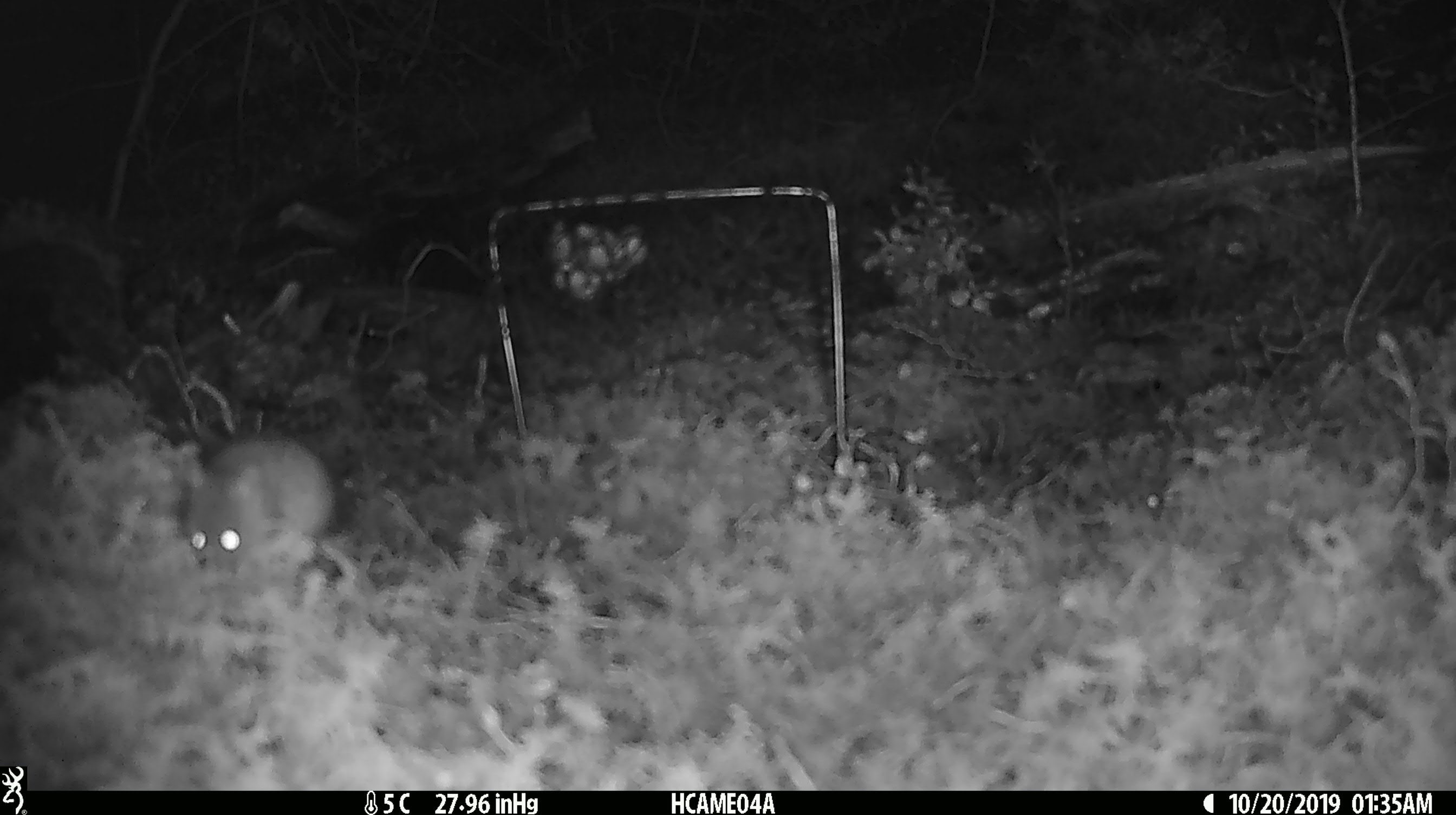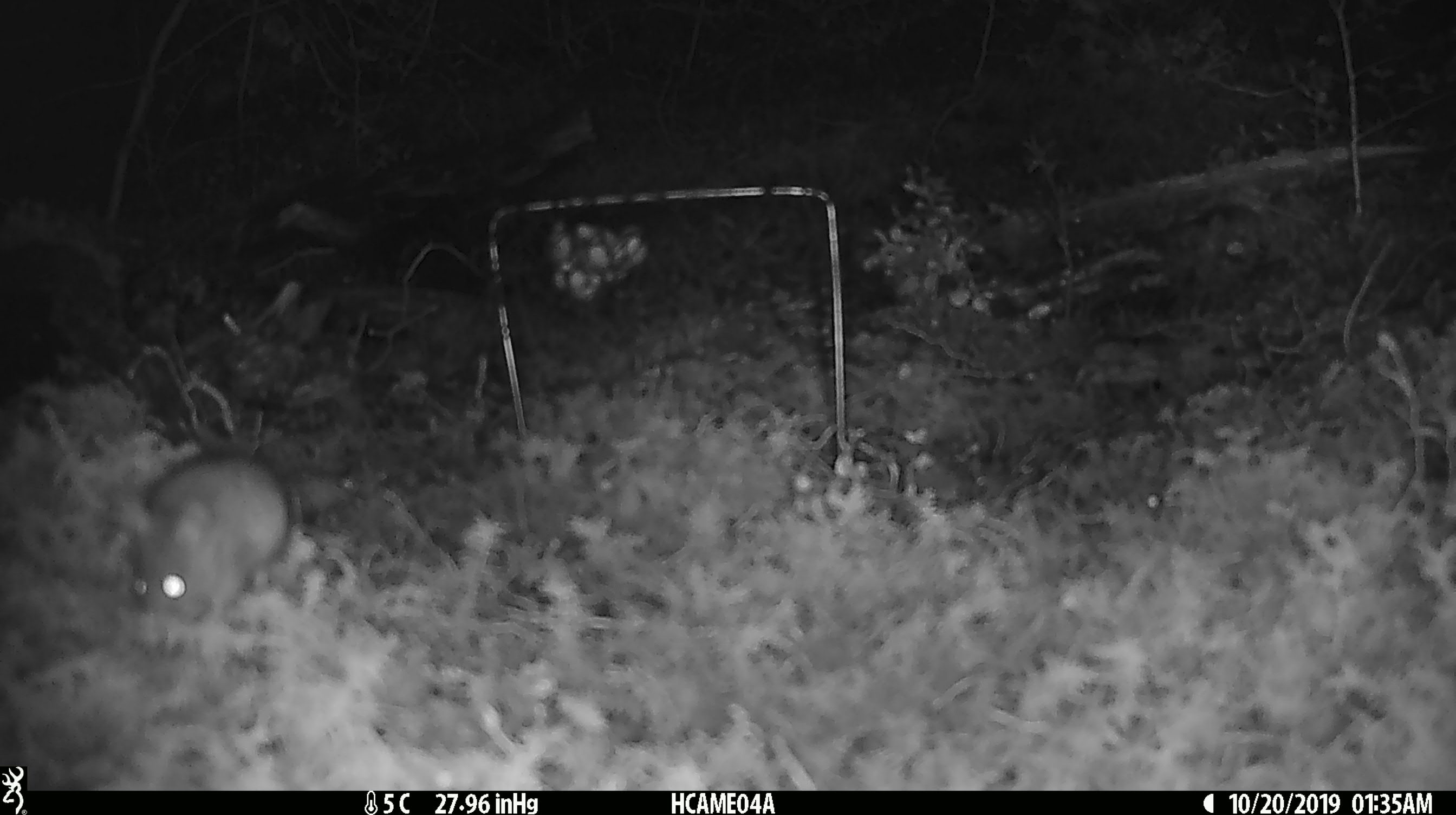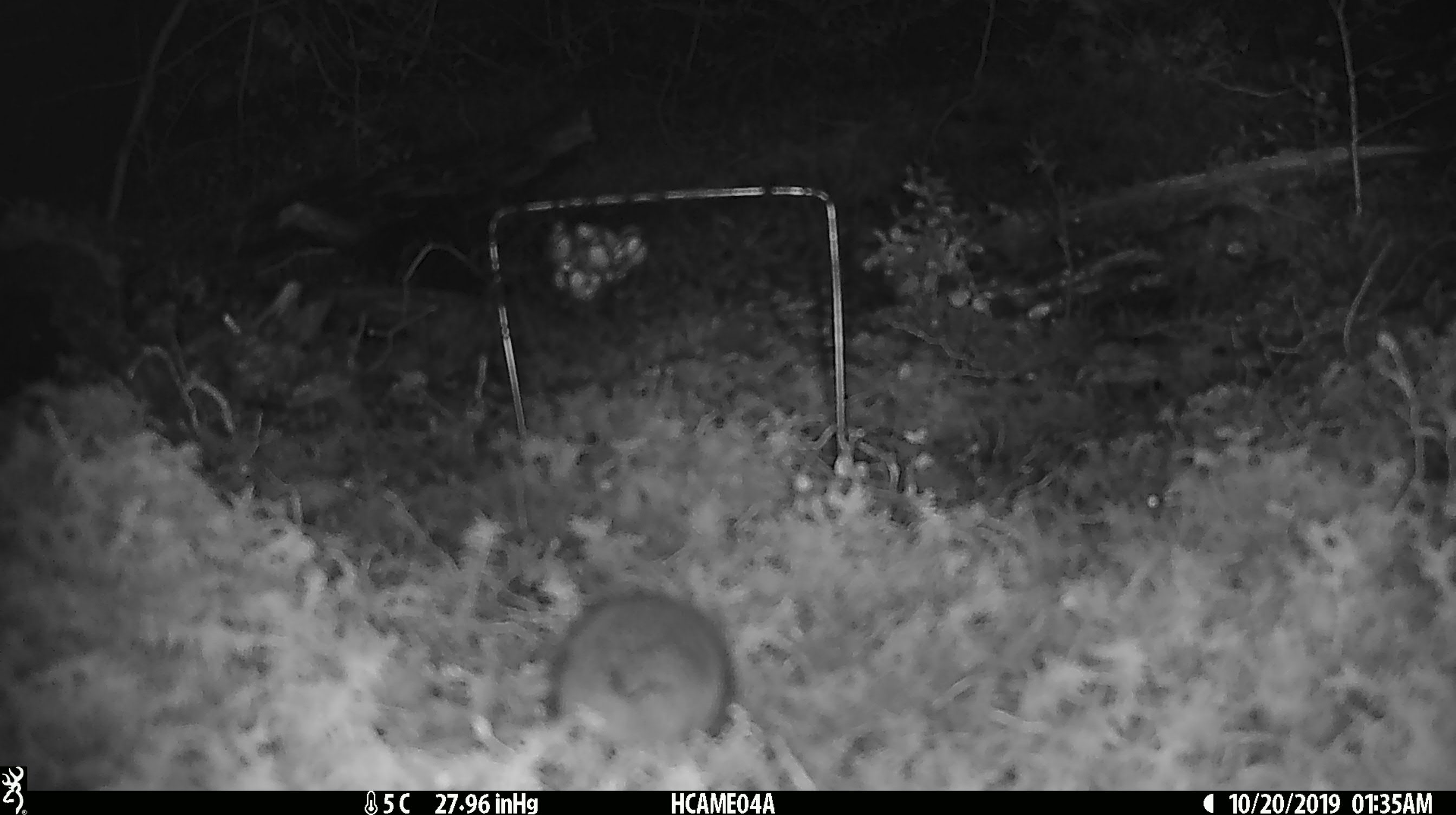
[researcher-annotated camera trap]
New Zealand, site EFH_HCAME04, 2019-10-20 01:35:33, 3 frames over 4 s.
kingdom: Animalia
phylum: Chordata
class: Mammalia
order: Rodentia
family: Muridae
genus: Mus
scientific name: Mus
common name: mouse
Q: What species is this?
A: Mouse (Mus).